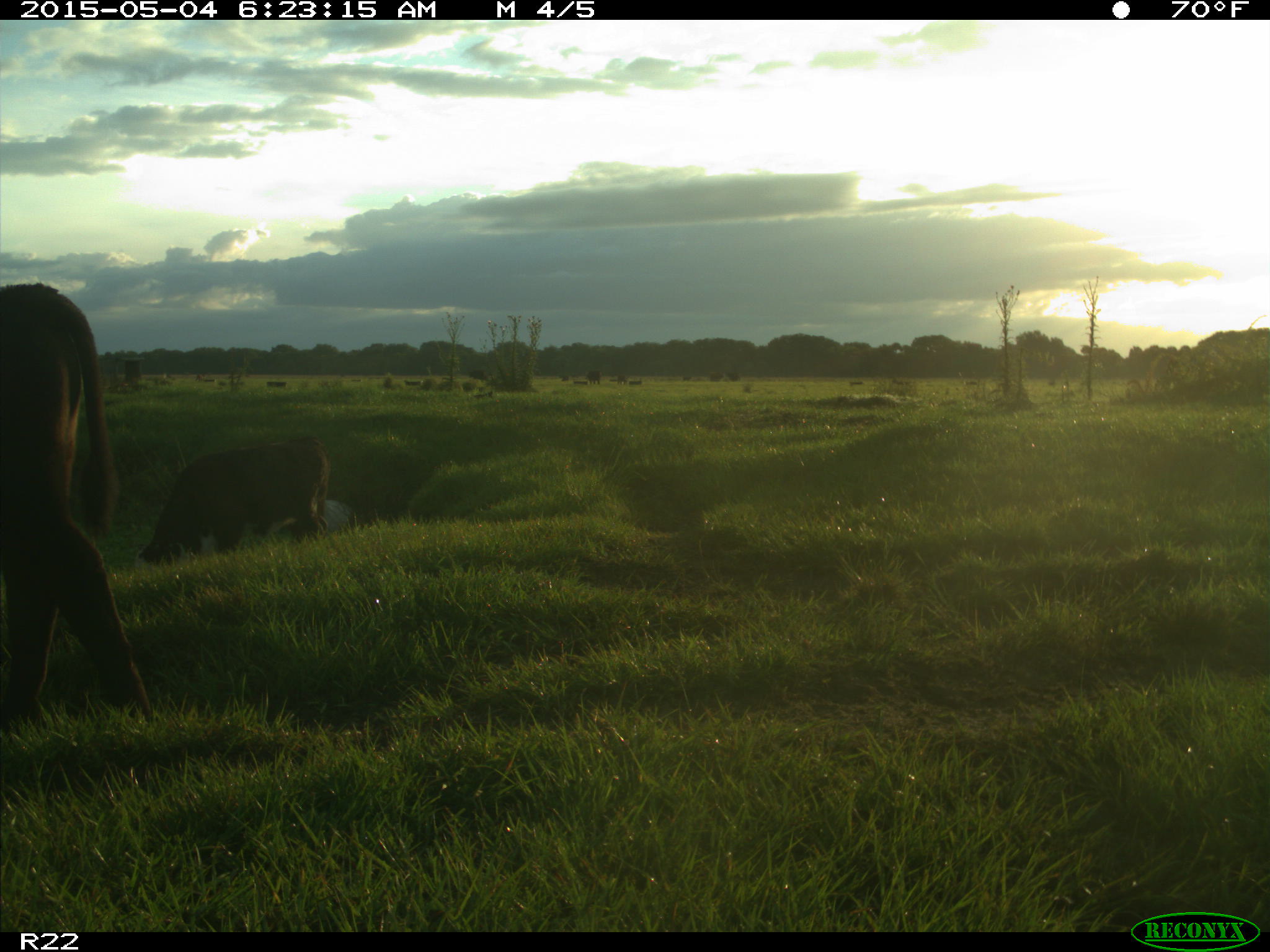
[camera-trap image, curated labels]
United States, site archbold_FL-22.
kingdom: Animalia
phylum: Chordata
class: Mammalia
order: Artiodactyla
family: Bovidae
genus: Bos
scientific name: Bos taurus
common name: domestic cow